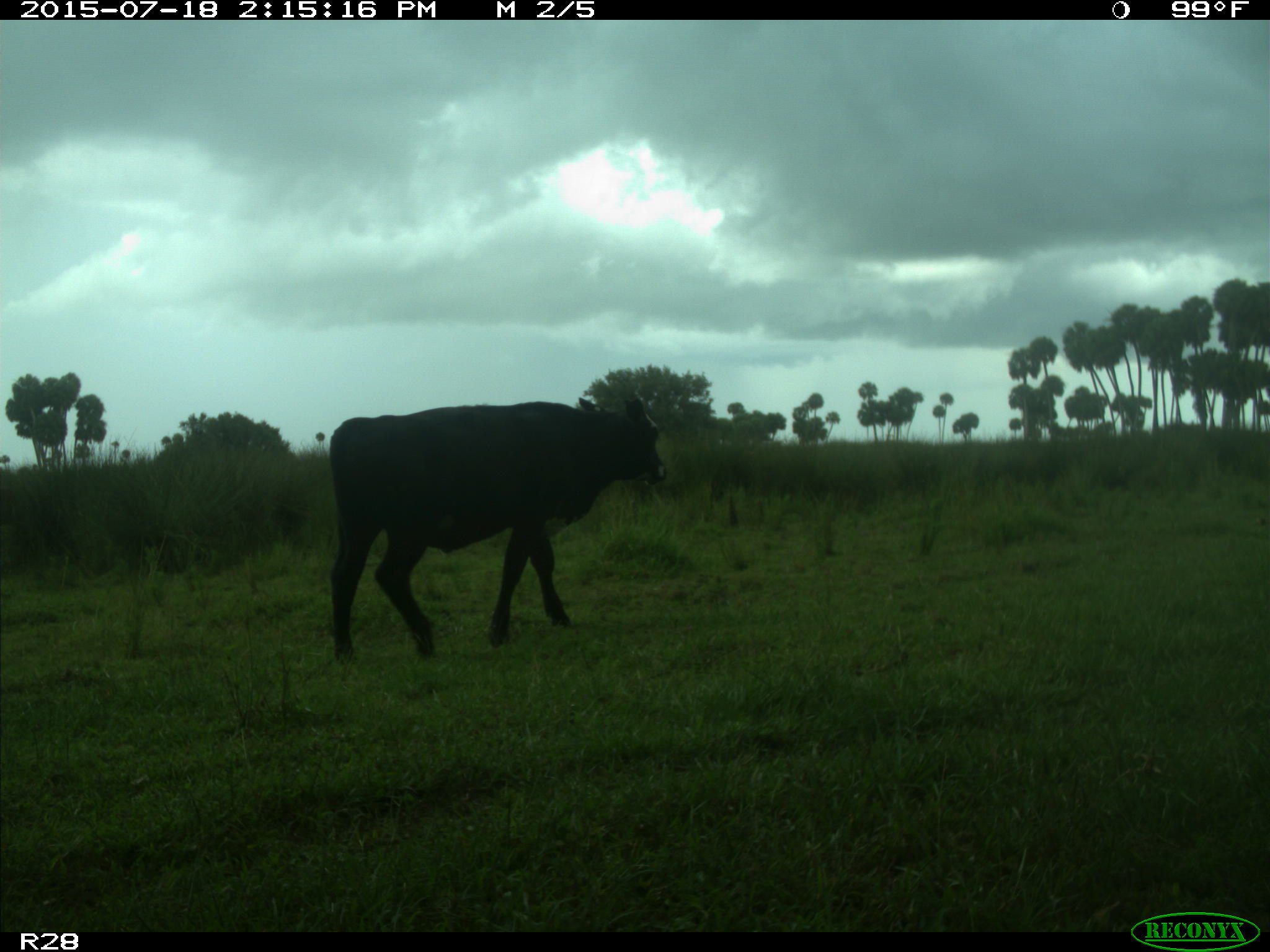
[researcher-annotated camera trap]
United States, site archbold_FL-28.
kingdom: Animalia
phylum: Chordata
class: Mammalia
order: Artiodactyla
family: Bovidae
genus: Bos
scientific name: Bos taurus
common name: domestic cow